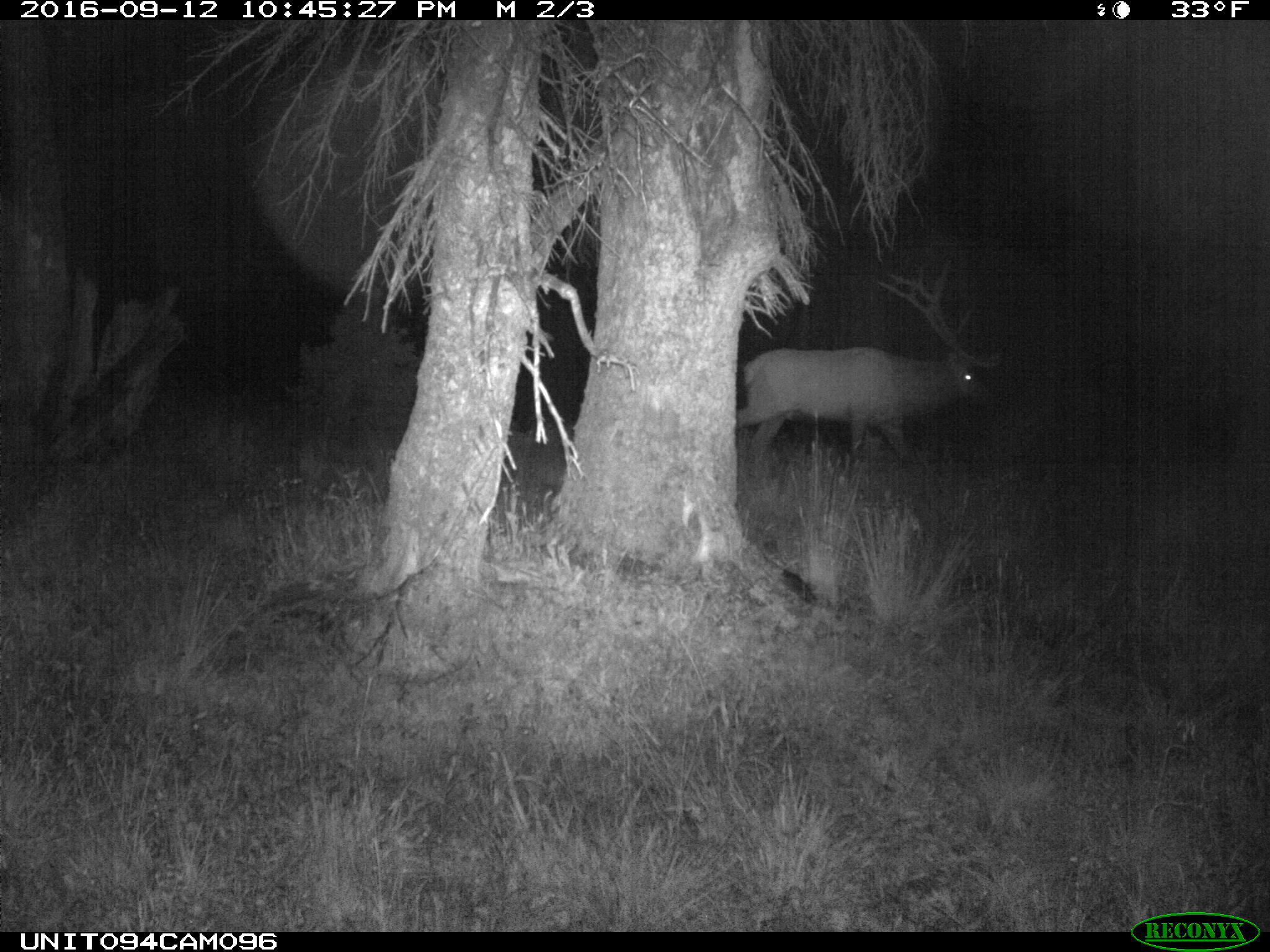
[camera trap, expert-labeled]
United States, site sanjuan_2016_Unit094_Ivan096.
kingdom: Animalia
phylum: Chordata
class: Mammalia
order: Artiodactyla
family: Cervidae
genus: Cervus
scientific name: Cervus elaphus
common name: red deer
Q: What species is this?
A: Cervus elaphus (red deer).